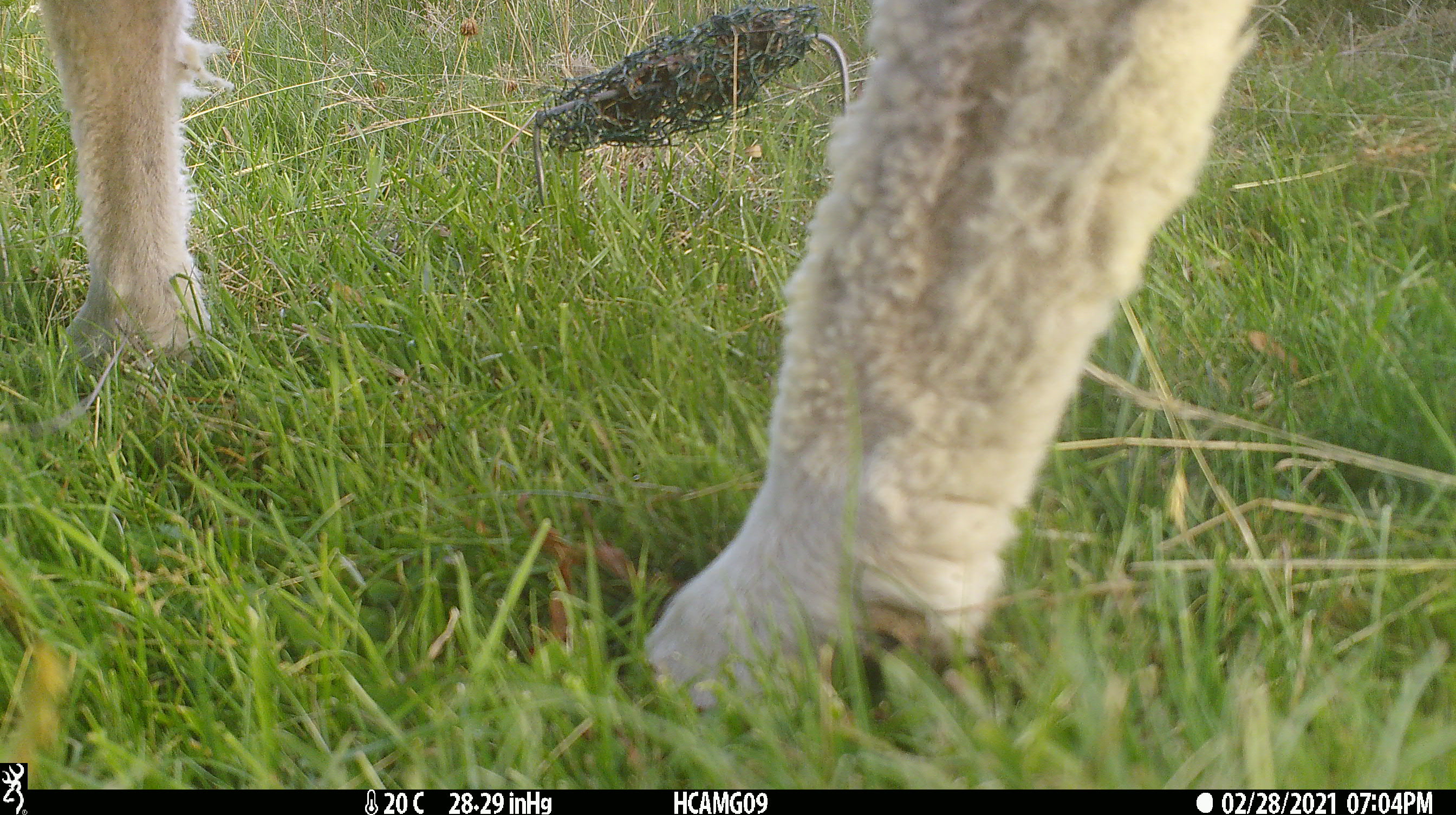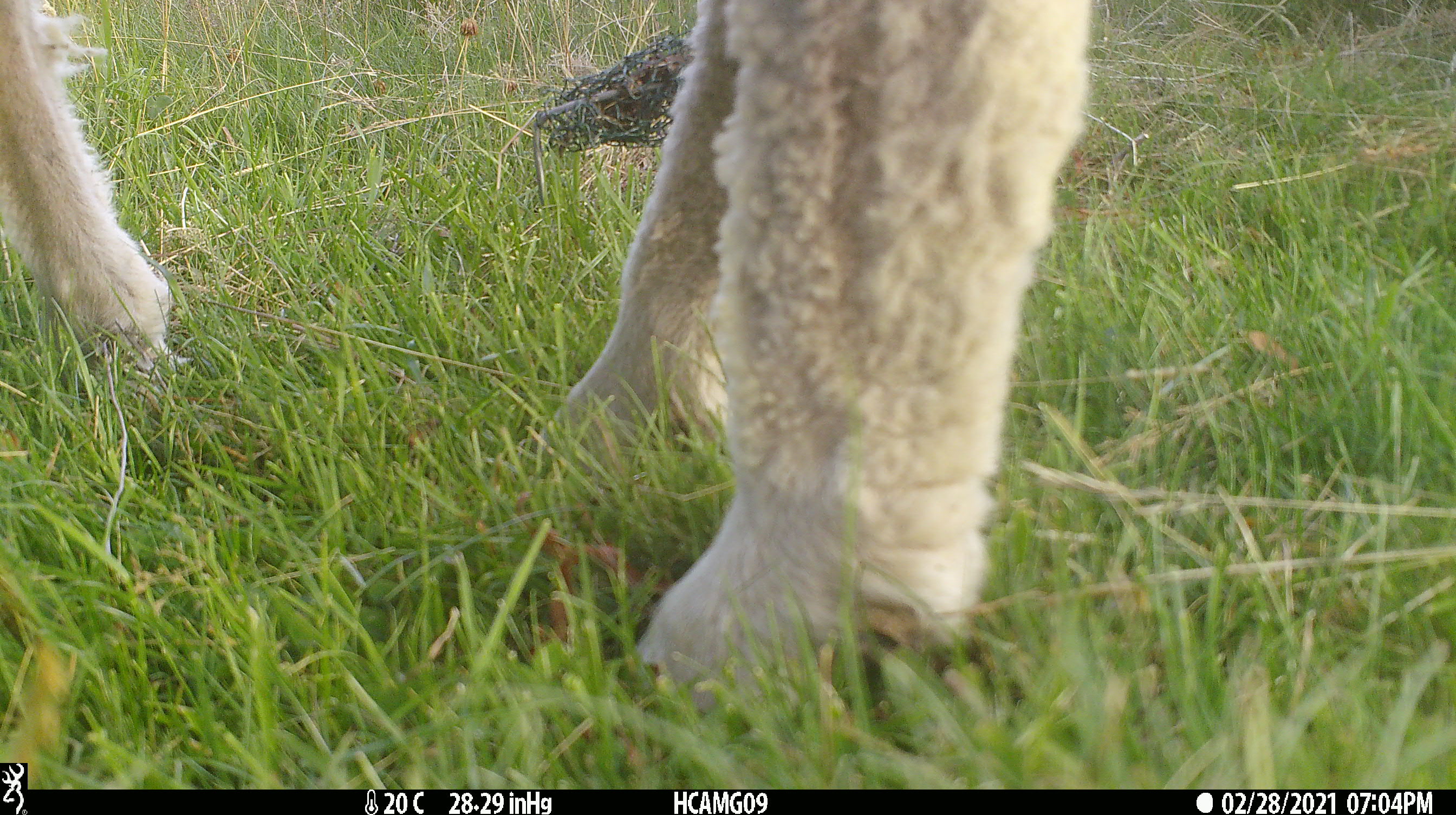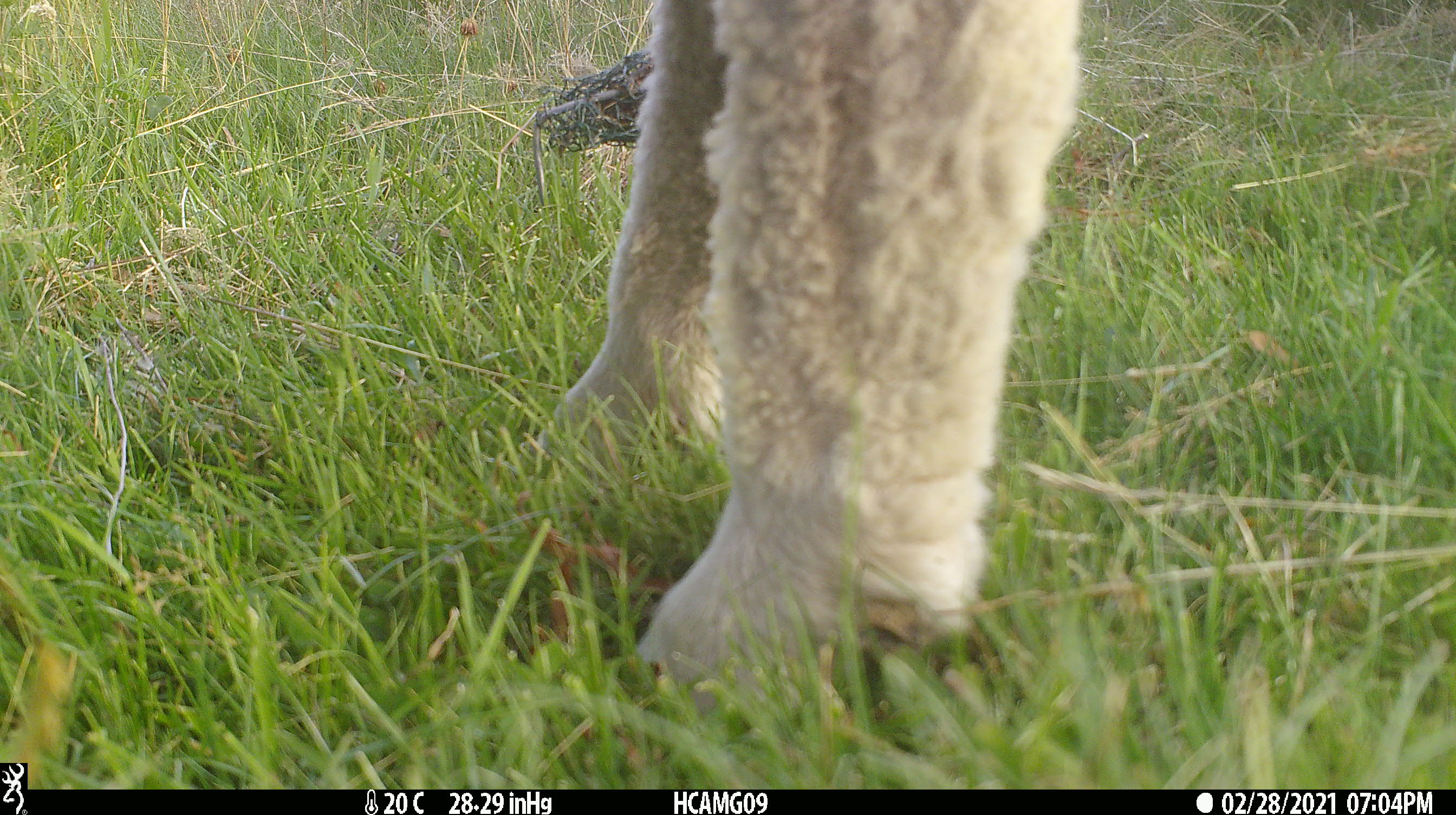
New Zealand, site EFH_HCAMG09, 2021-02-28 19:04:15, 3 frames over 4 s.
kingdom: Animalia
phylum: Chordata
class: Mammalia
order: Artiodactyla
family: Bovidae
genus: Ovis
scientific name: Ovis aries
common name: domestic sheep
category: sheep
Sheep (domestic sheep) (Ovis aries).